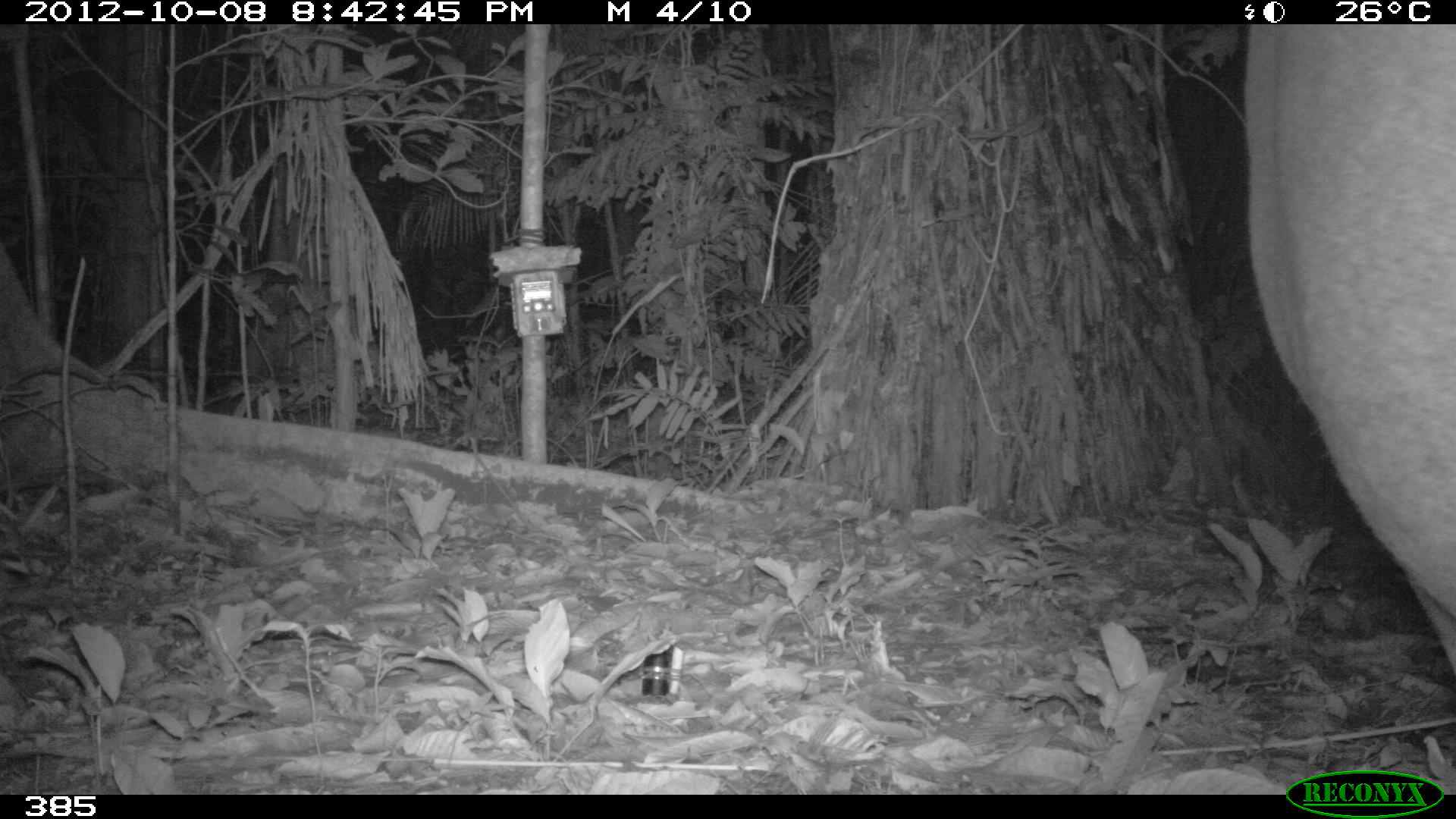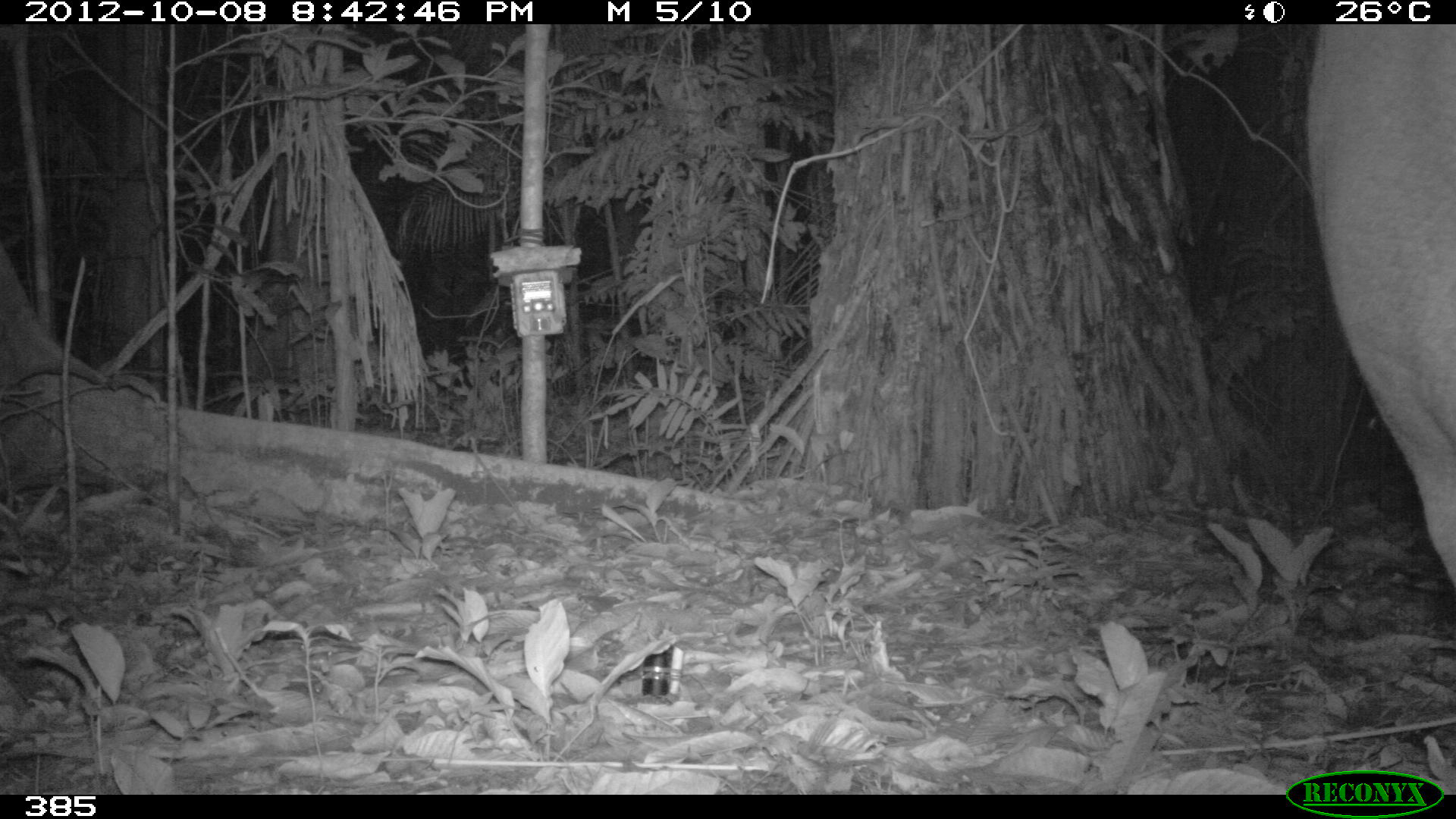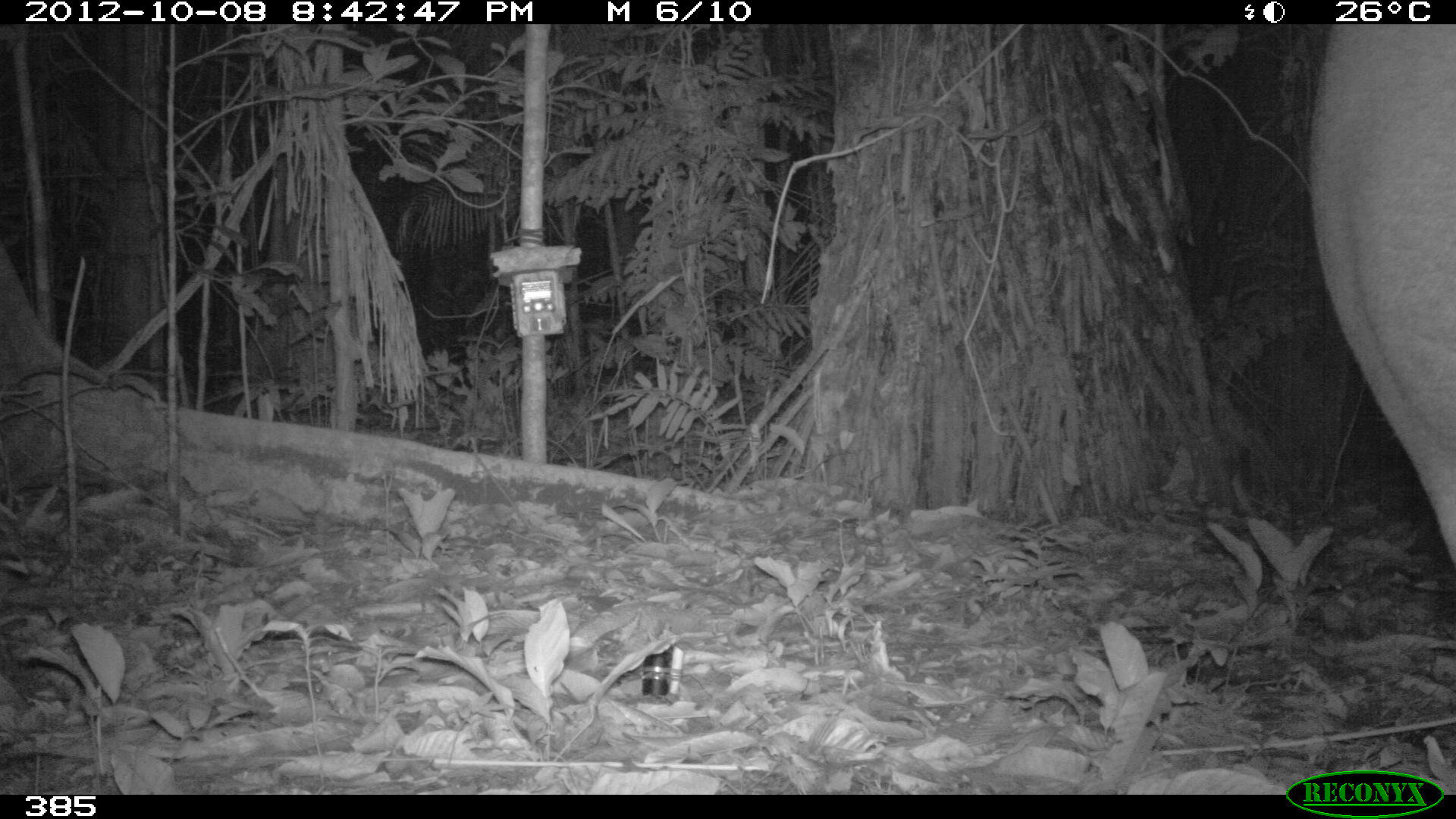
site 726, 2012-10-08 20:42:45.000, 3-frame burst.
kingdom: Animalia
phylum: Chordata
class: Mammalia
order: Perissodactyla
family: Tapiridae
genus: Tapirus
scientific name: Tapirus terrestris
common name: south american tapir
Tapirus terrestris (south american tapir).